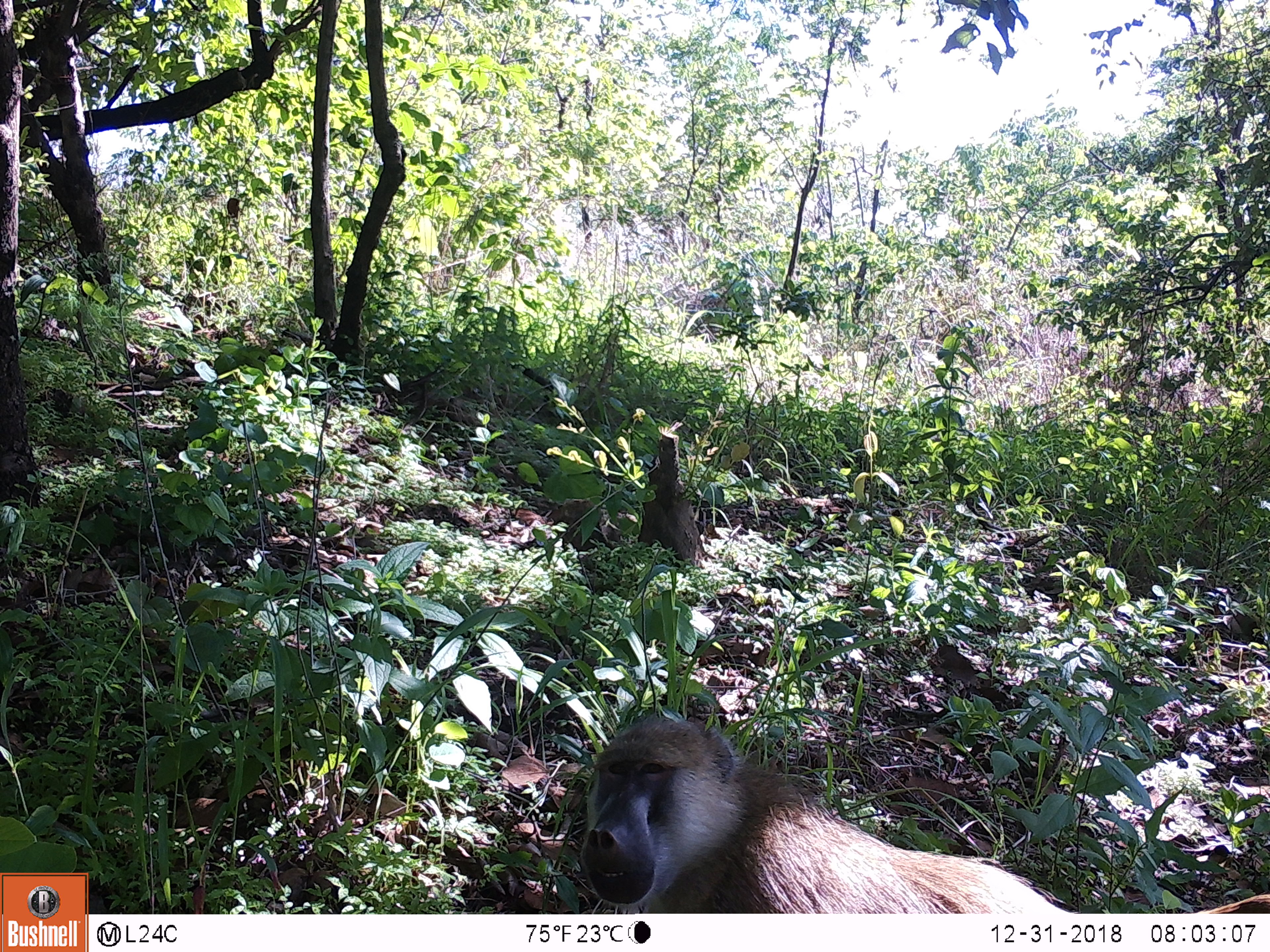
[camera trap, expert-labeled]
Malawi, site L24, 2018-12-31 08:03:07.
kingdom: Animalia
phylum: Chordata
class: Mammalia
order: Primates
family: Cercopithecidae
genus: Papio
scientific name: Papio cynocephalus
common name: yellow baboon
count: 1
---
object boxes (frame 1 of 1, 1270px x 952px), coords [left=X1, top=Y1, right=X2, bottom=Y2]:
yellow baboon: [left=558, top=709, right=1262, bottom=906]